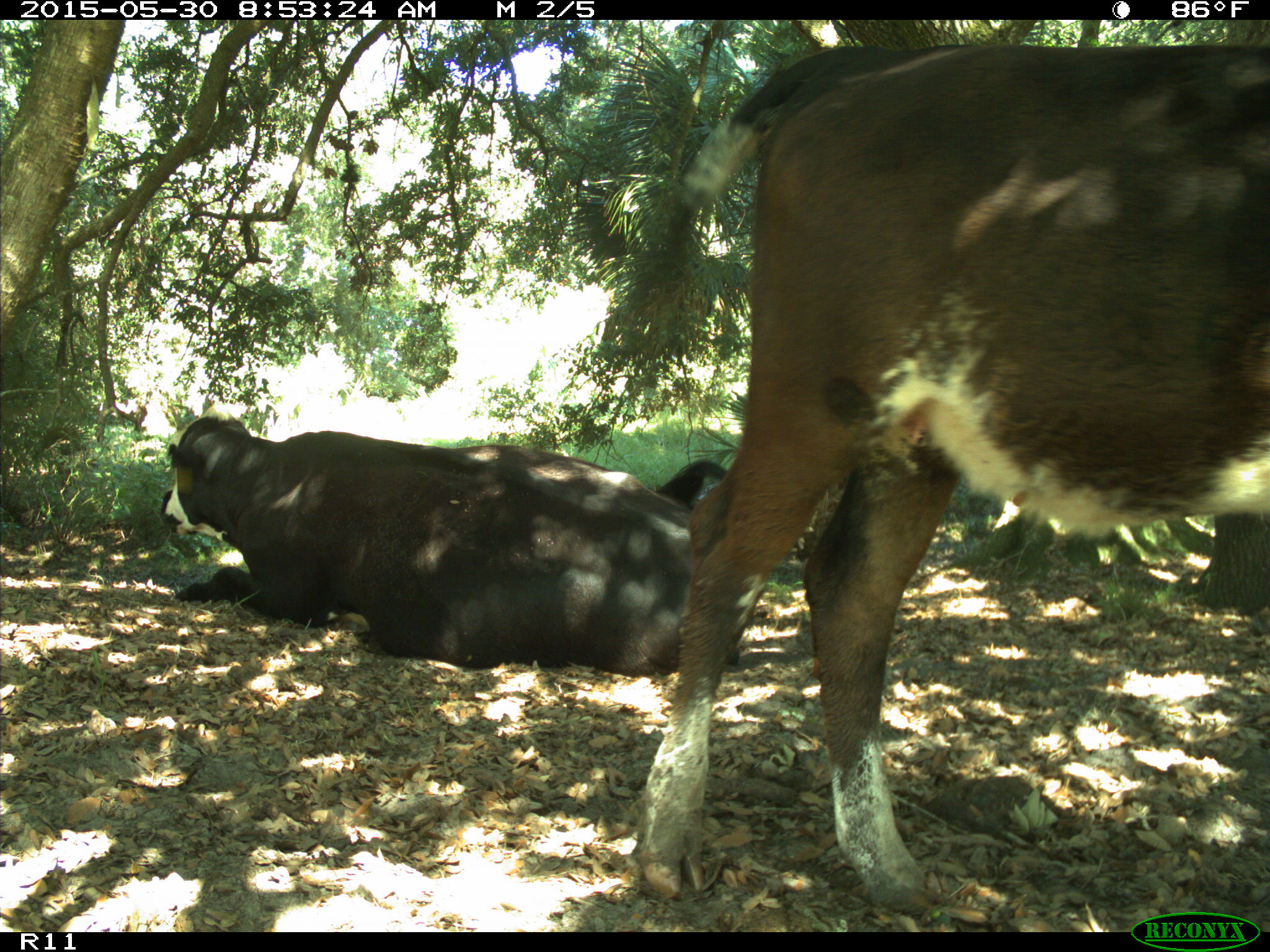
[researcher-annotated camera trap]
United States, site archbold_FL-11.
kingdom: Animalia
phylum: Chordata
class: Mammalia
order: Artiodactyla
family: Bovidae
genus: Bos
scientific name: Bos taurus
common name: domestic cow